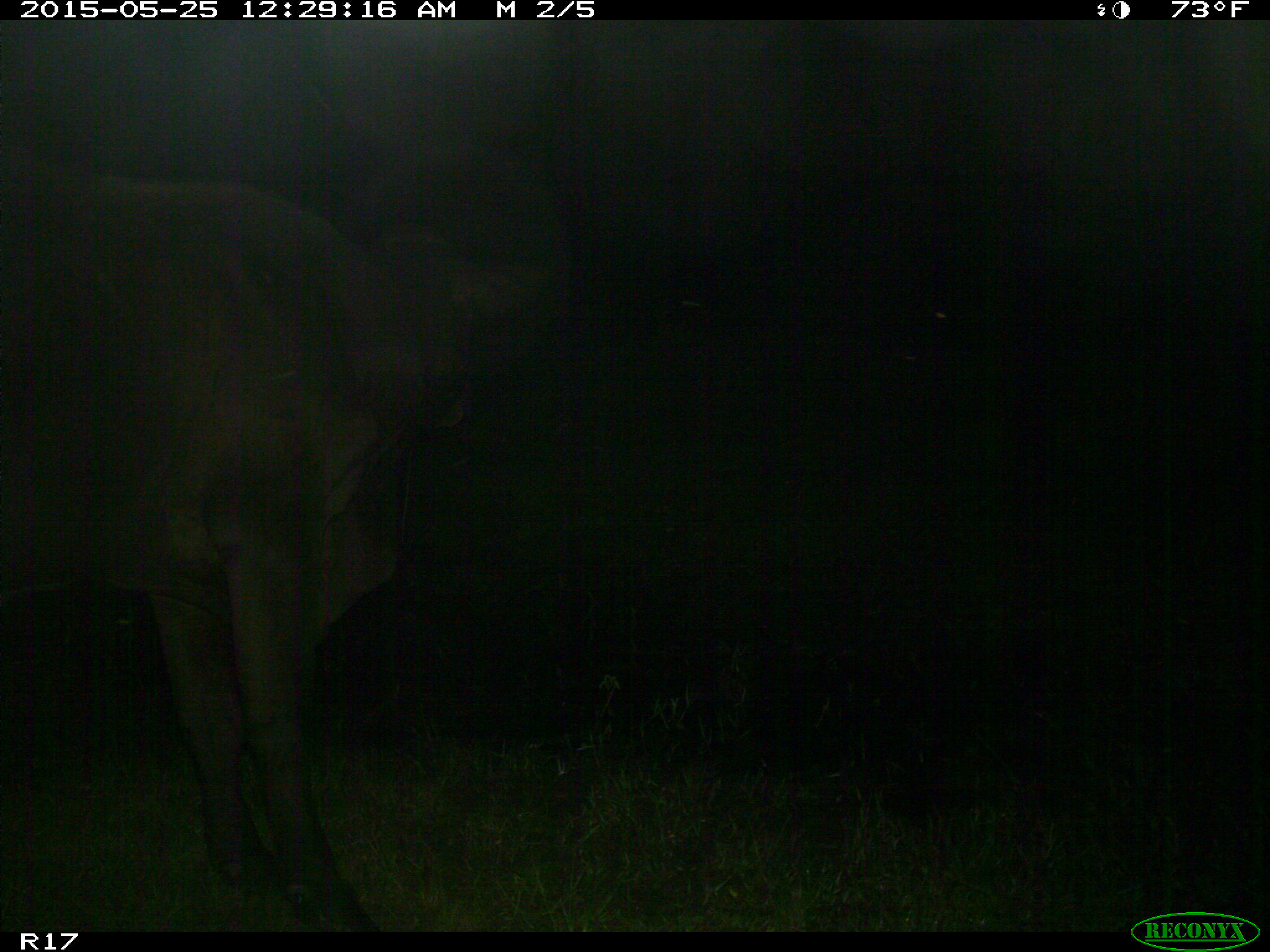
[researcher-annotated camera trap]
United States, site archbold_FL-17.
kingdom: Animalia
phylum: Chordata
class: Mammalia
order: Artiodactyla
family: Bovidae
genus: Bos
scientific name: Bos taurus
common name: domestic cow